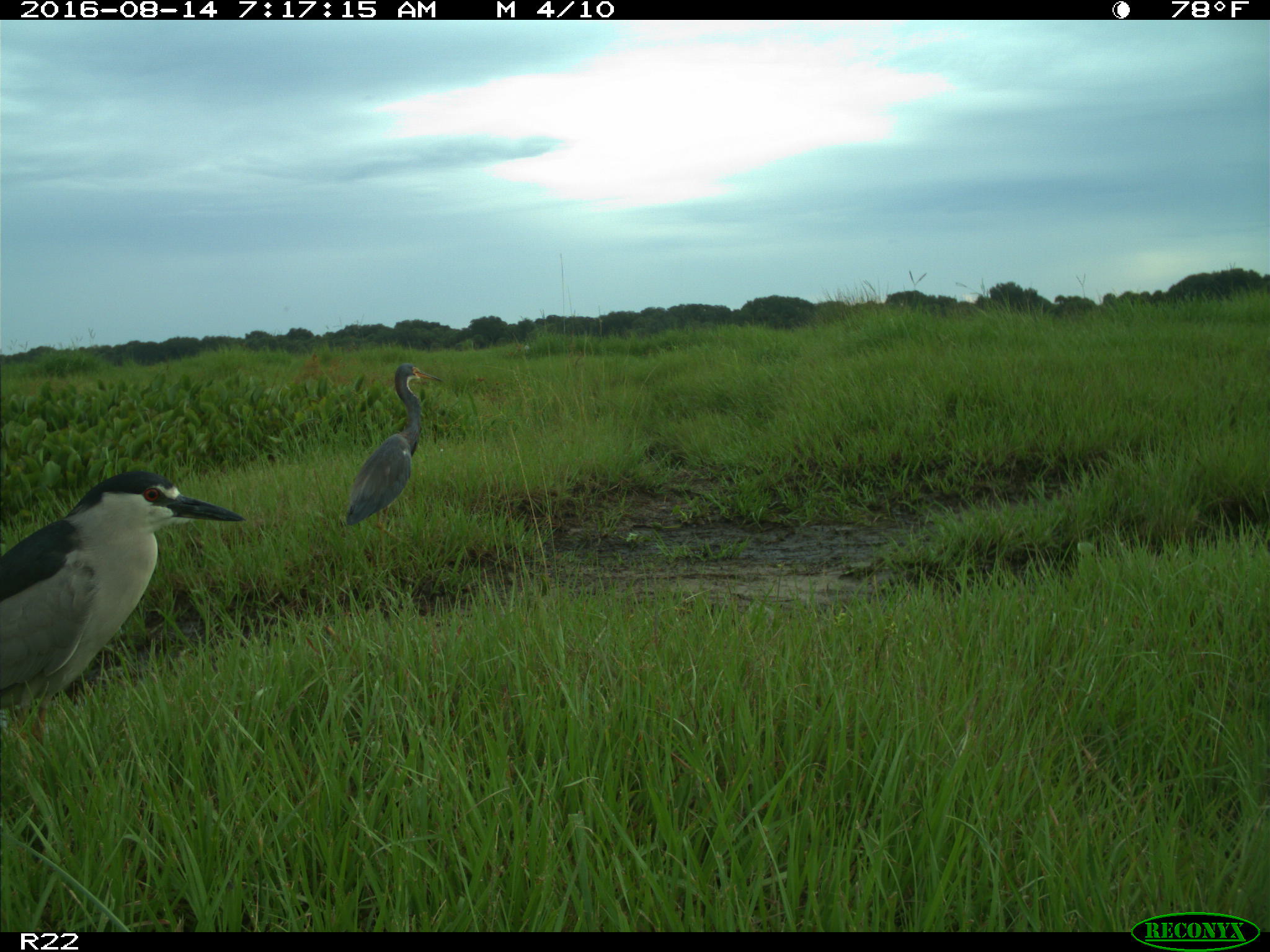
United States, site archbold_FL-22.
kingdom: Animalia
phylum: Chordata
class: Aves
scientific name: Aves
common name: birds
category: unidentified bird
Unidentified bird (birds) (Aves).